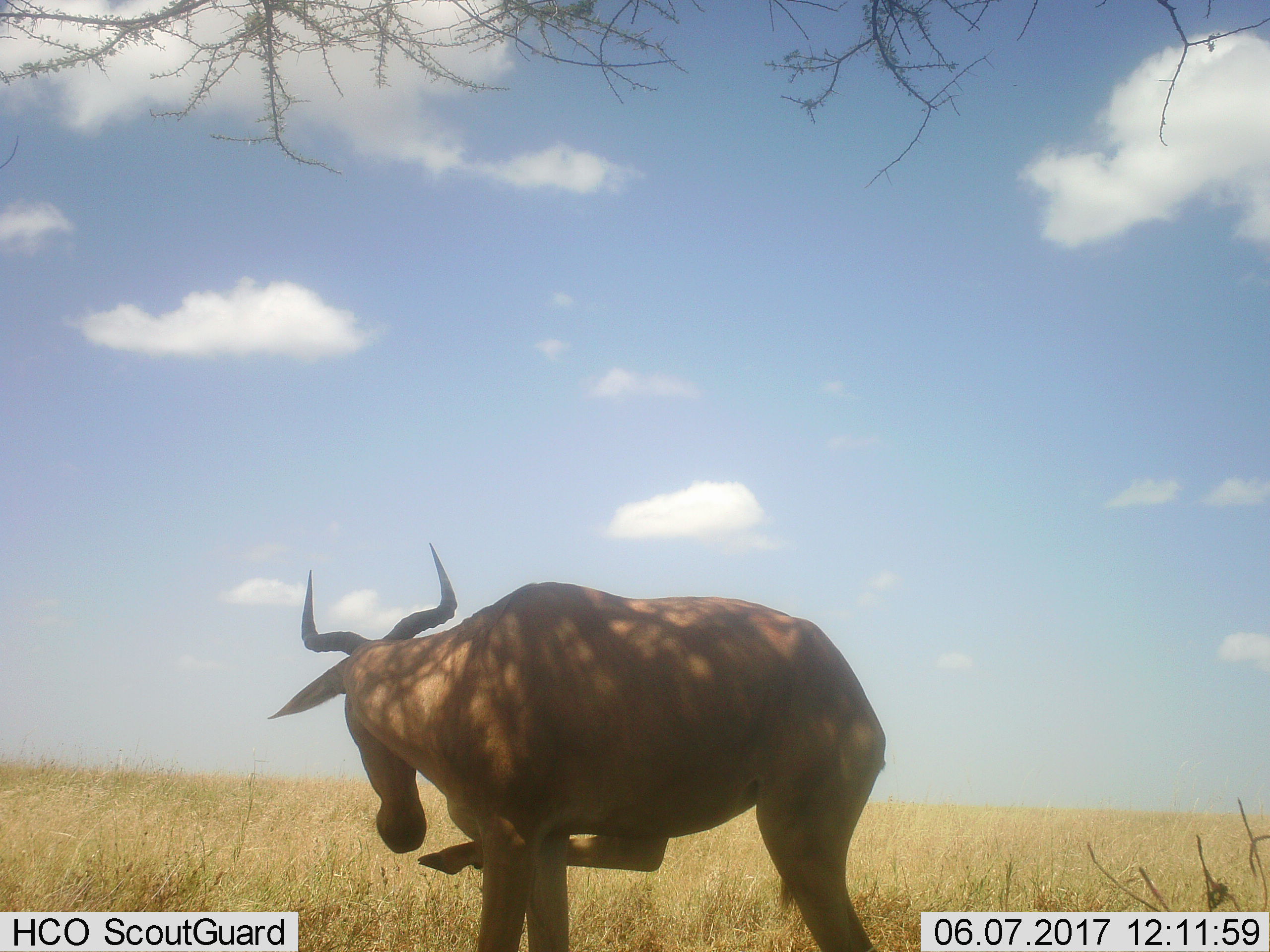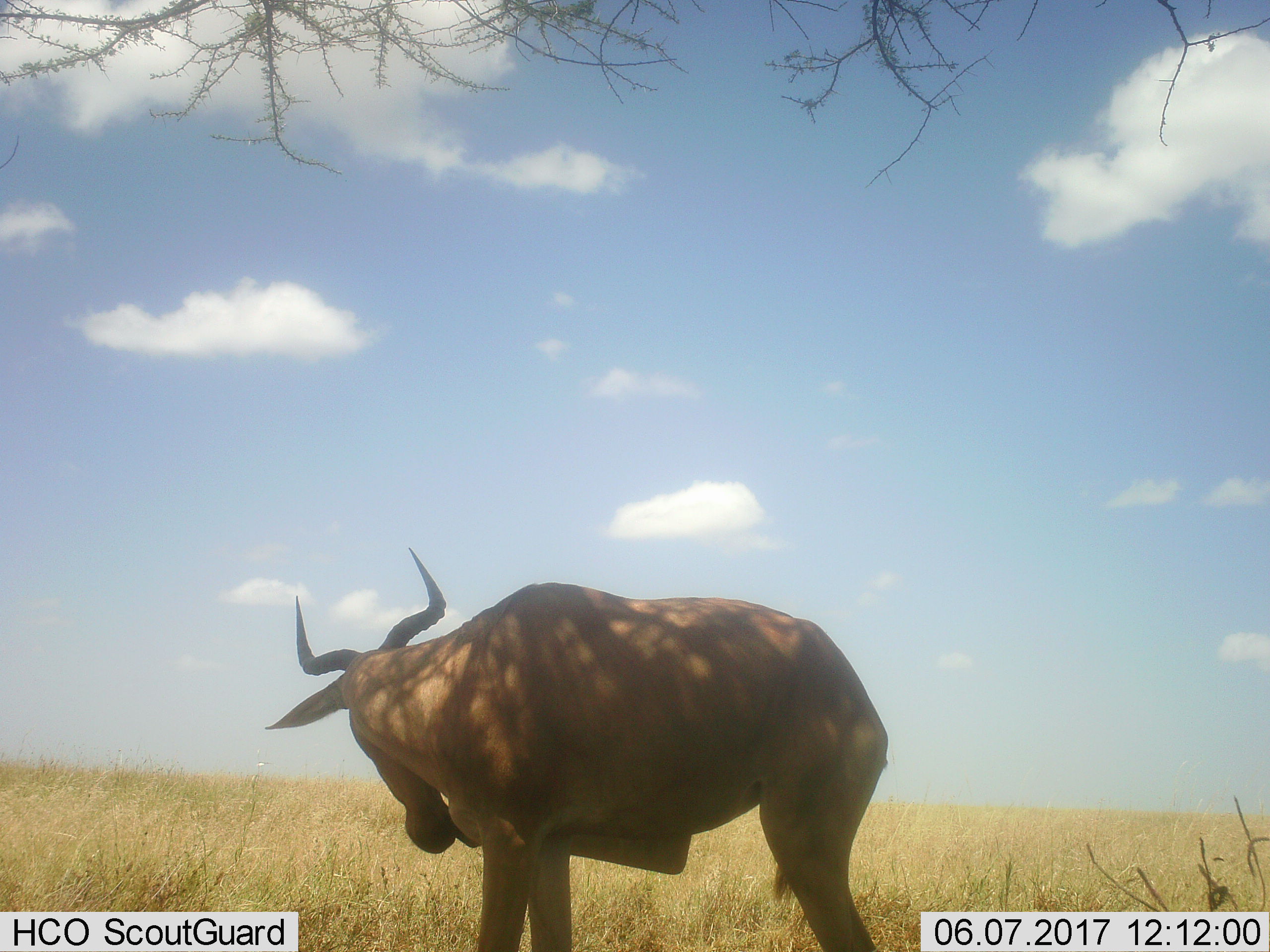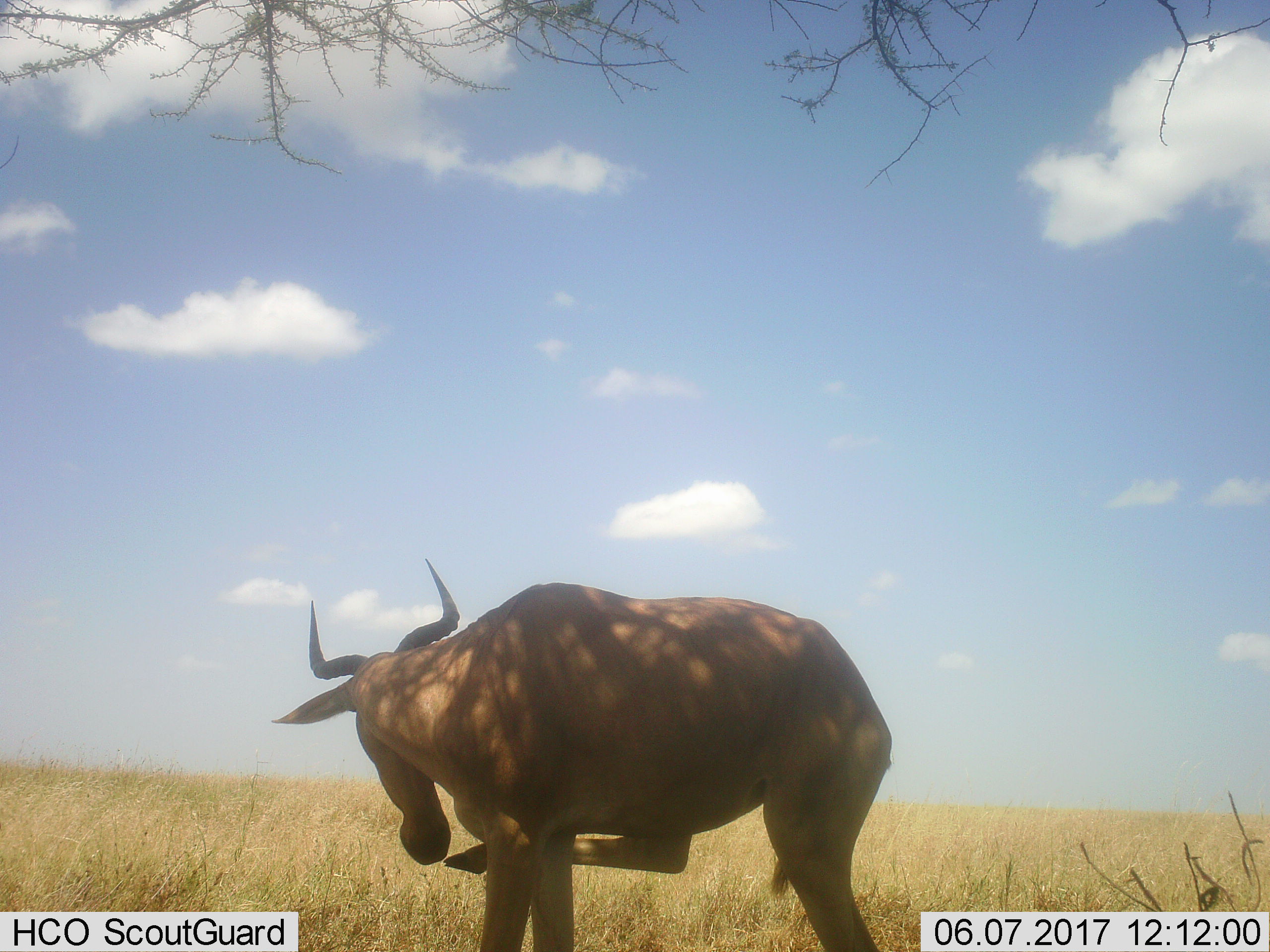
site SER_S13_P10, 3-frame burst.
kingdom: Animalia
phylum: Chordata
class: Mammalia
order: Artiodactyla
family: Bovidae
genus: Alcelaphus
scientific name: Alcelaphus buselaphus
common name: hartebeest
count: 1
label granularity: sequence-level